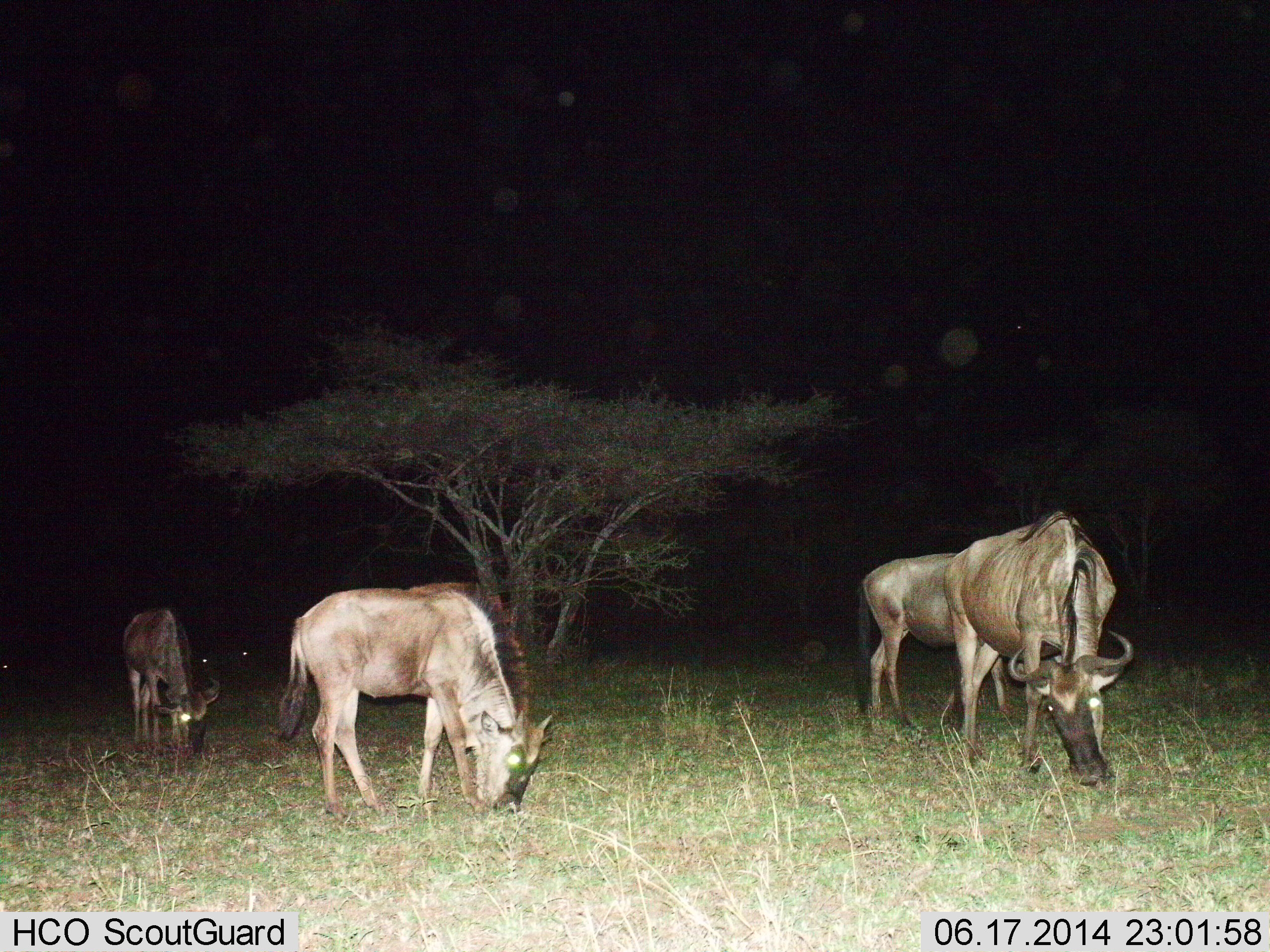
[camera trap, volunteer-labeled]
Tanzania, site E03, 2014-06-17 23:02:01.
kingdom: Animalia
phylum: Chordata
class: Mammalia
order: Artiodactyla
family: Bovidae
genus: Connochaetes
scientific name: Connochaetes taurinus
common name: blue wildebeest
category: wildebeest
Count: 4.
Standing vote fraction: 20%.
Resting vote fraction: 10%.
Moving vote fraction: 0%.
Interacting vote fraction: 0%.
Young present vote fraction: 10%.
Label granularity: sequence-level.